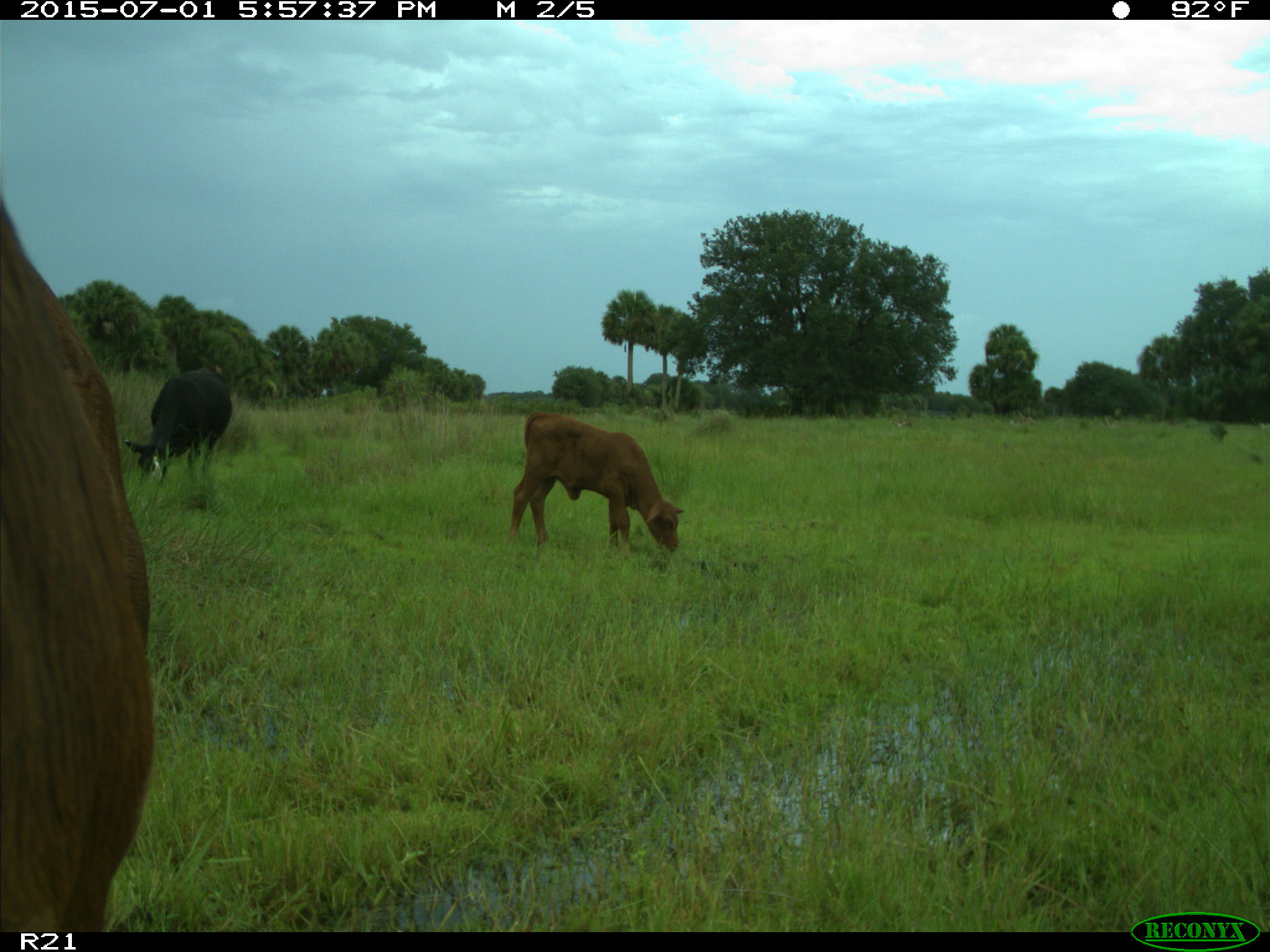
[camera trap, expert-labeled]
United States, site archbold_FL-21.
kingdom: Animalia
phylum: Chordata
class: Mammalia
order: Artiodactyla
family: Bovidae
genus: Bos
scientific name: Bos taurus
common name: domestic cow